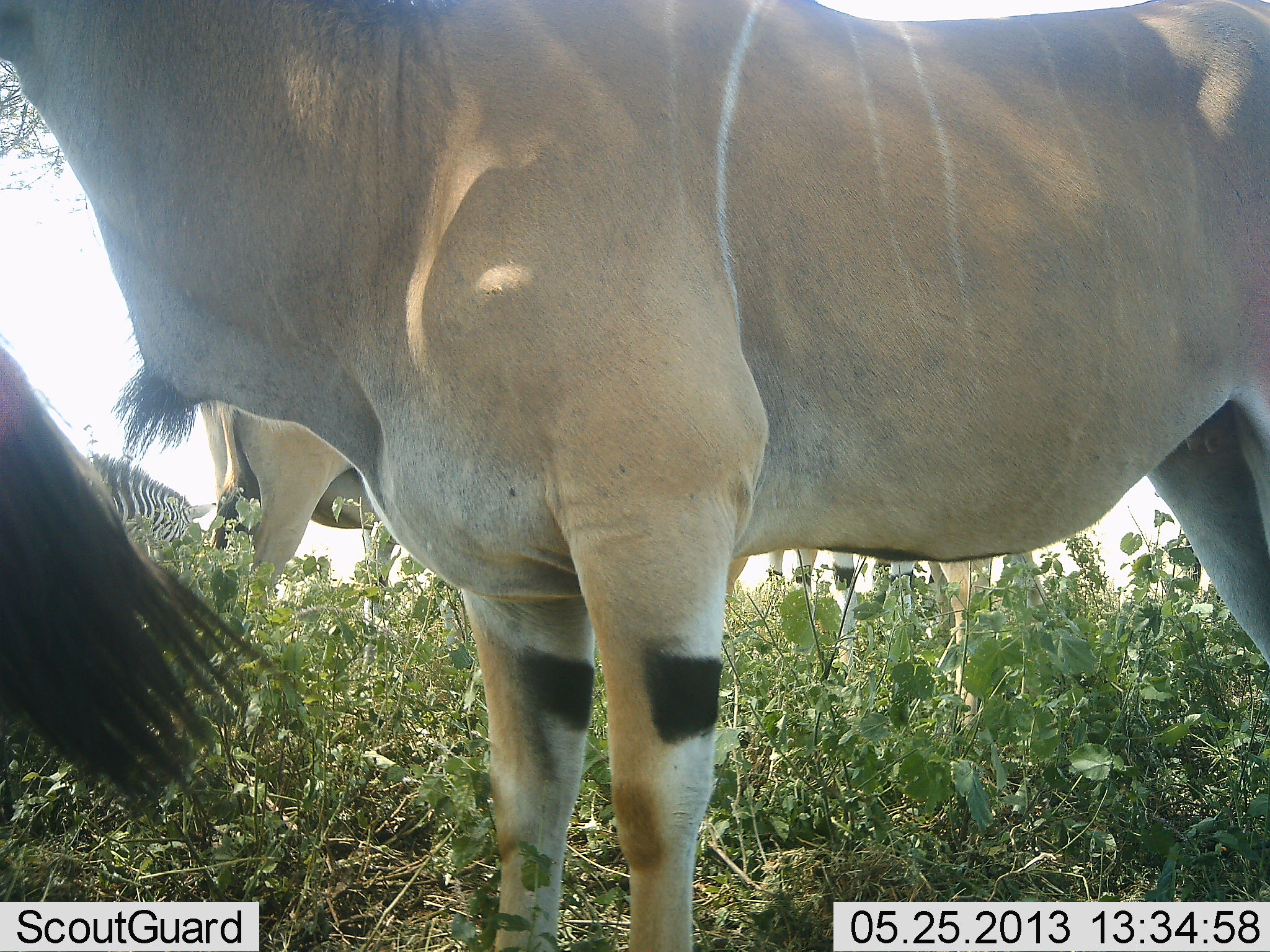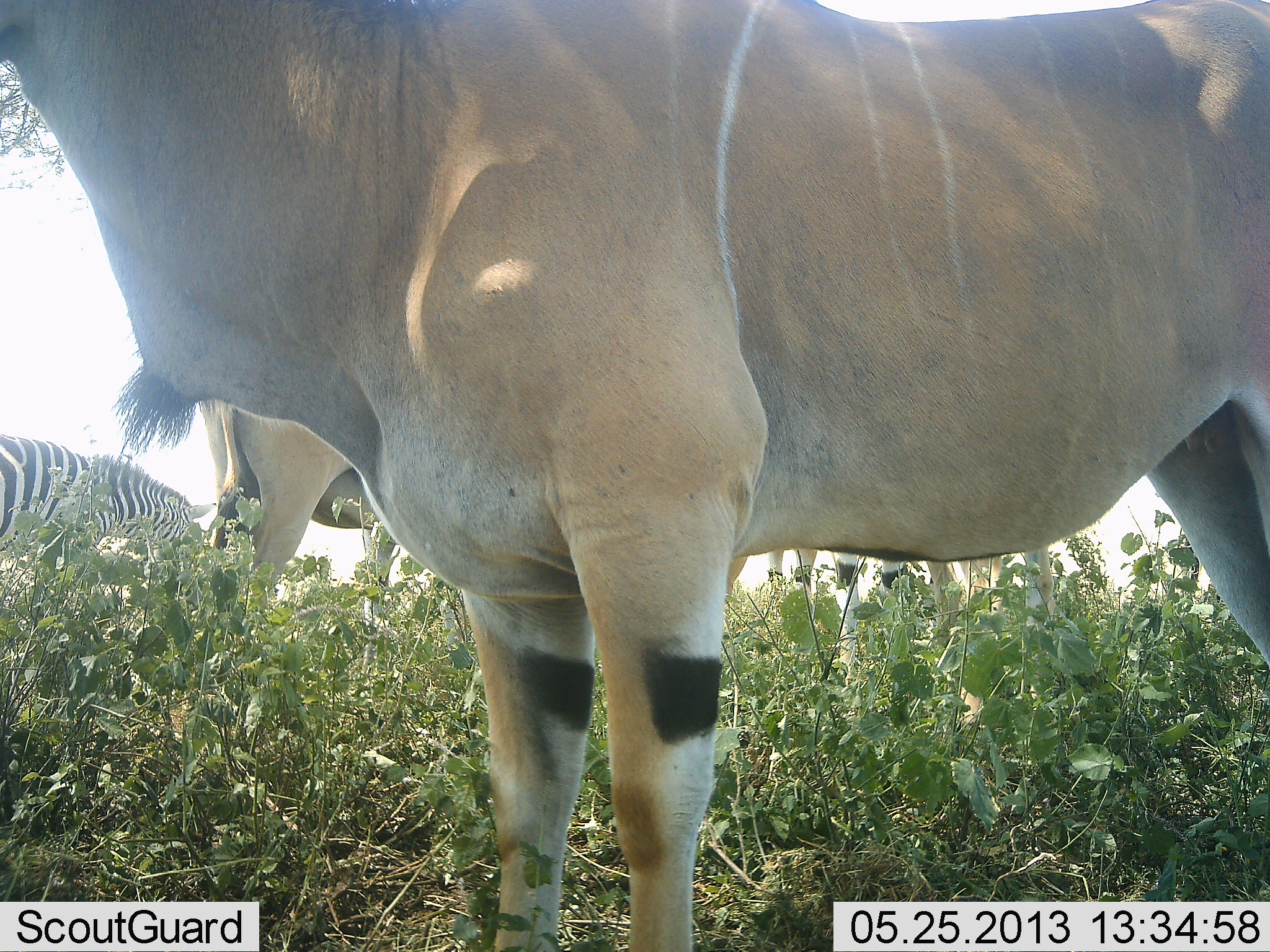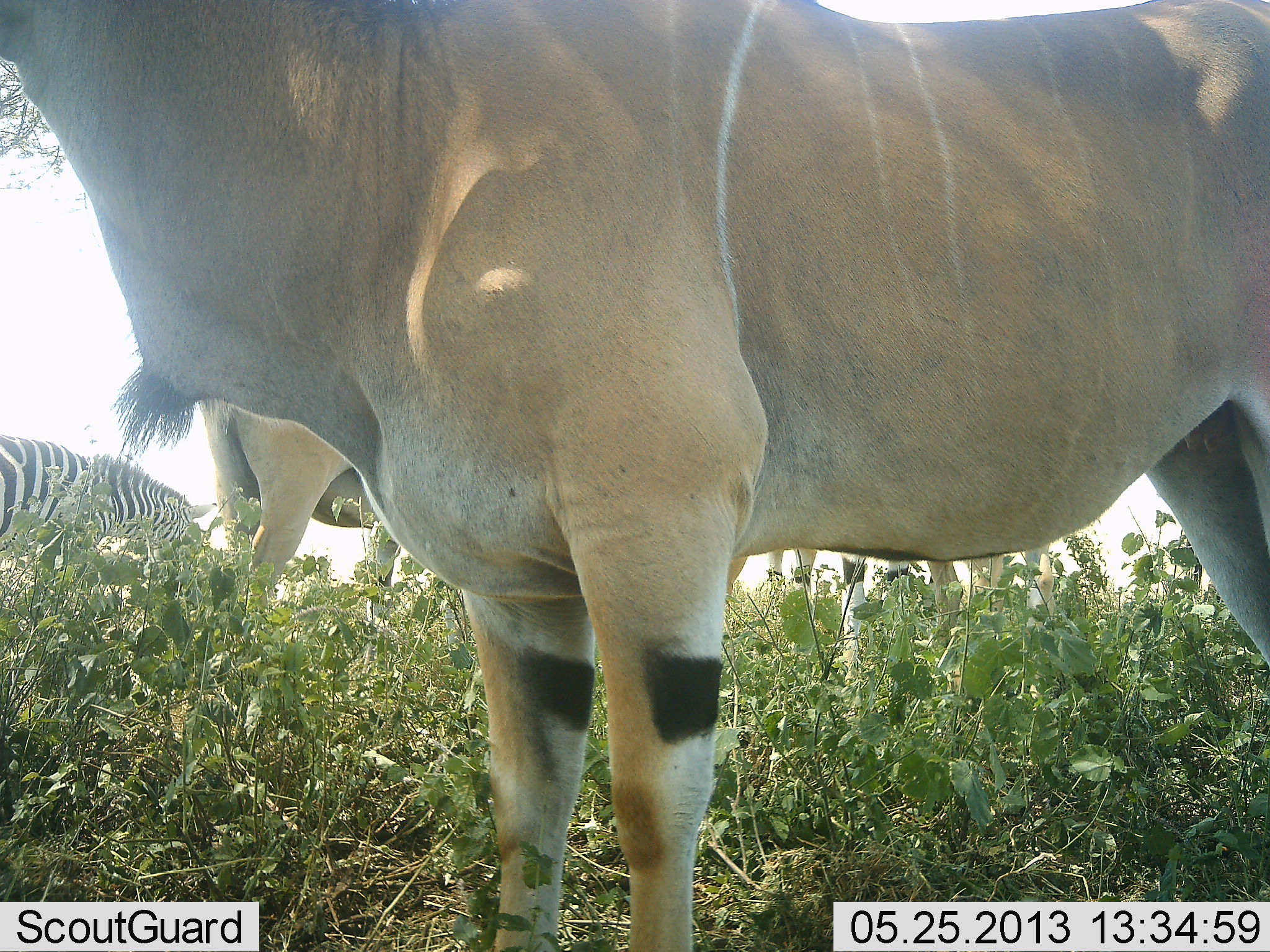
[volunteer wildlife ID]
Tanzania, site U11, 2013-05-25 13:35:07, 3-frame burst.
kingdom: Animalia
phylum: Chordata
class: Mammalia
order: Artiodactyla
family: Bovidae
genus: Tragelaphus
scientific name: Tragelaphus oryx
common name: eland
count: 3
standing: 100%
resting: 0%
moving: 10%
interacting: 0%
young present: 0%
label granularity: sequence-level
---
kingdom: Animalia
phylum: Chordata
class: Mammalia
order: Perissodactyla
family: Equidae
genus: Equus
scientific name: Equus quagga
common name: plains zebra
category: zebra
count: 1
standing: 50%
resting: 0%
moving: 10%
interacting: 0%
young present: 0%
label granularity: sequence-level